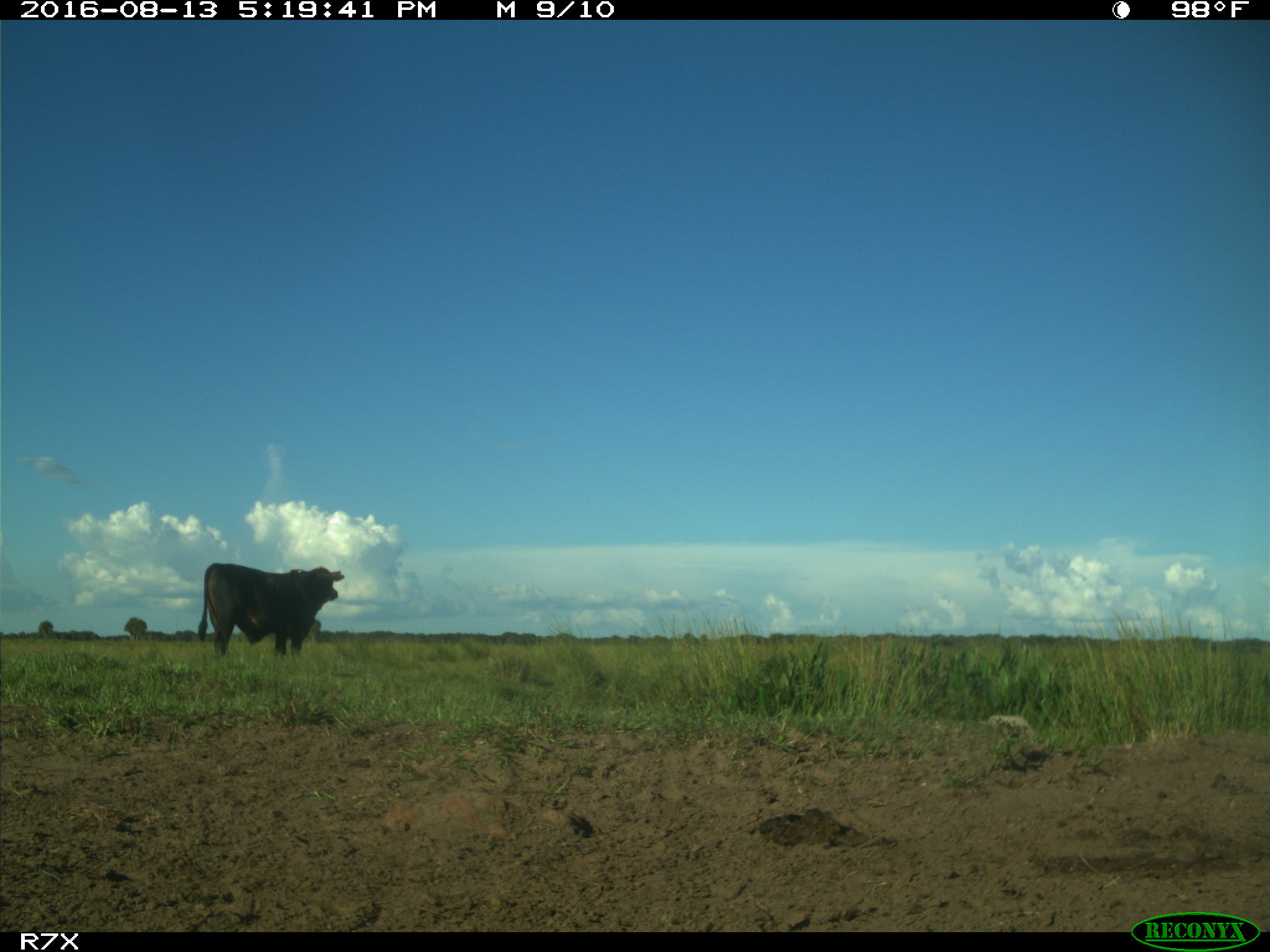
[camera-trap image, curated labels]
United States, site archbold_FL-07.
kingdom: Animalia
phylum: Chordata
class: Mammalia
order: Artiodactyla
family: Bovidae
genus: Bos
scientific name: Bos taurus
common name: domestic cow